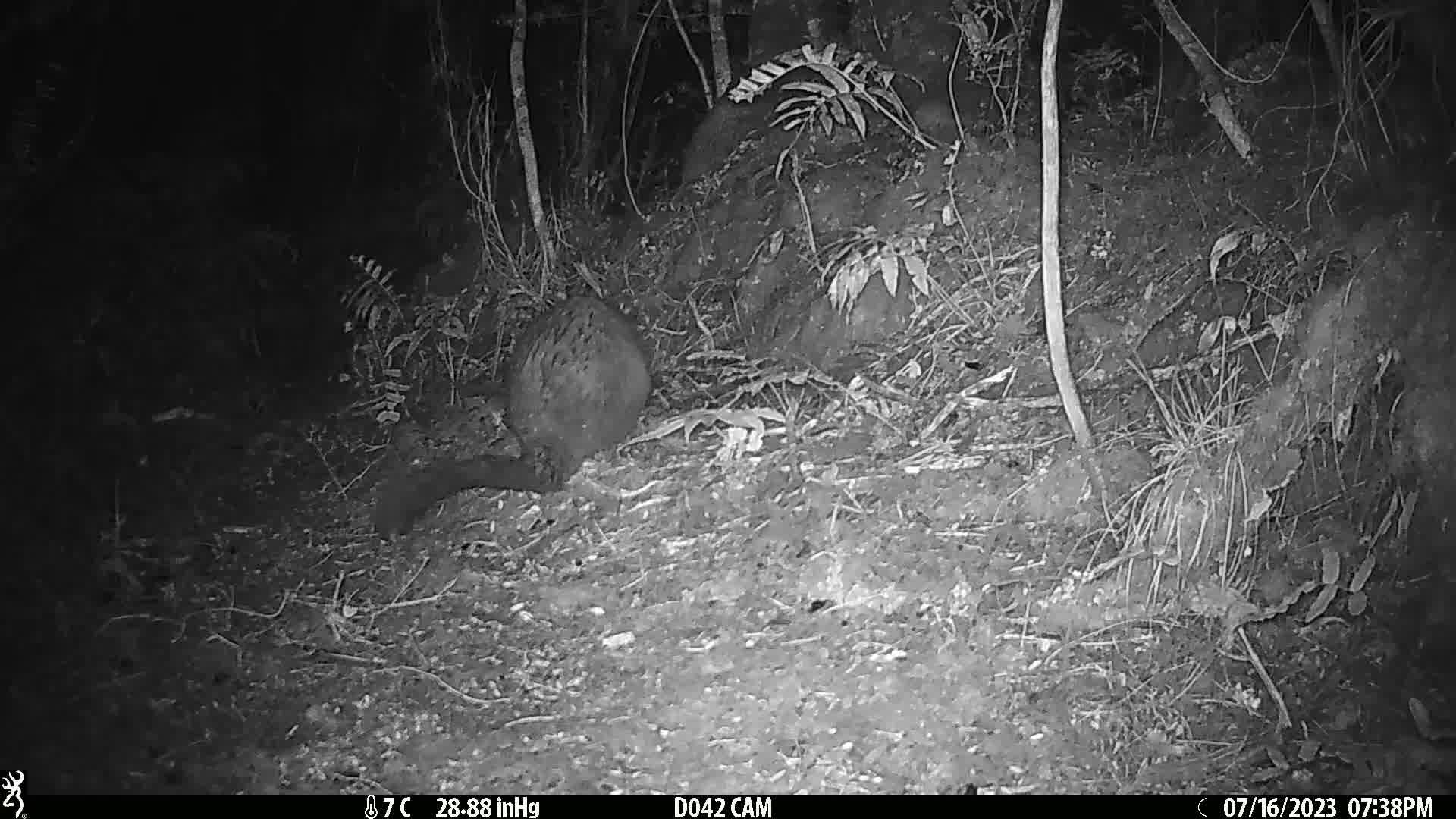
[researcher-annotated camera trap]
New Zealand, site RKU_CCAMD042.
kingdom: Animalia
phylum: Chordata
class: Mammalia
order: Diprotodontia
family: Phalangeridae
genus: Trichosurus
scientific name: Trichosurus vulpecula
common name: common brushtail possum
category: possum